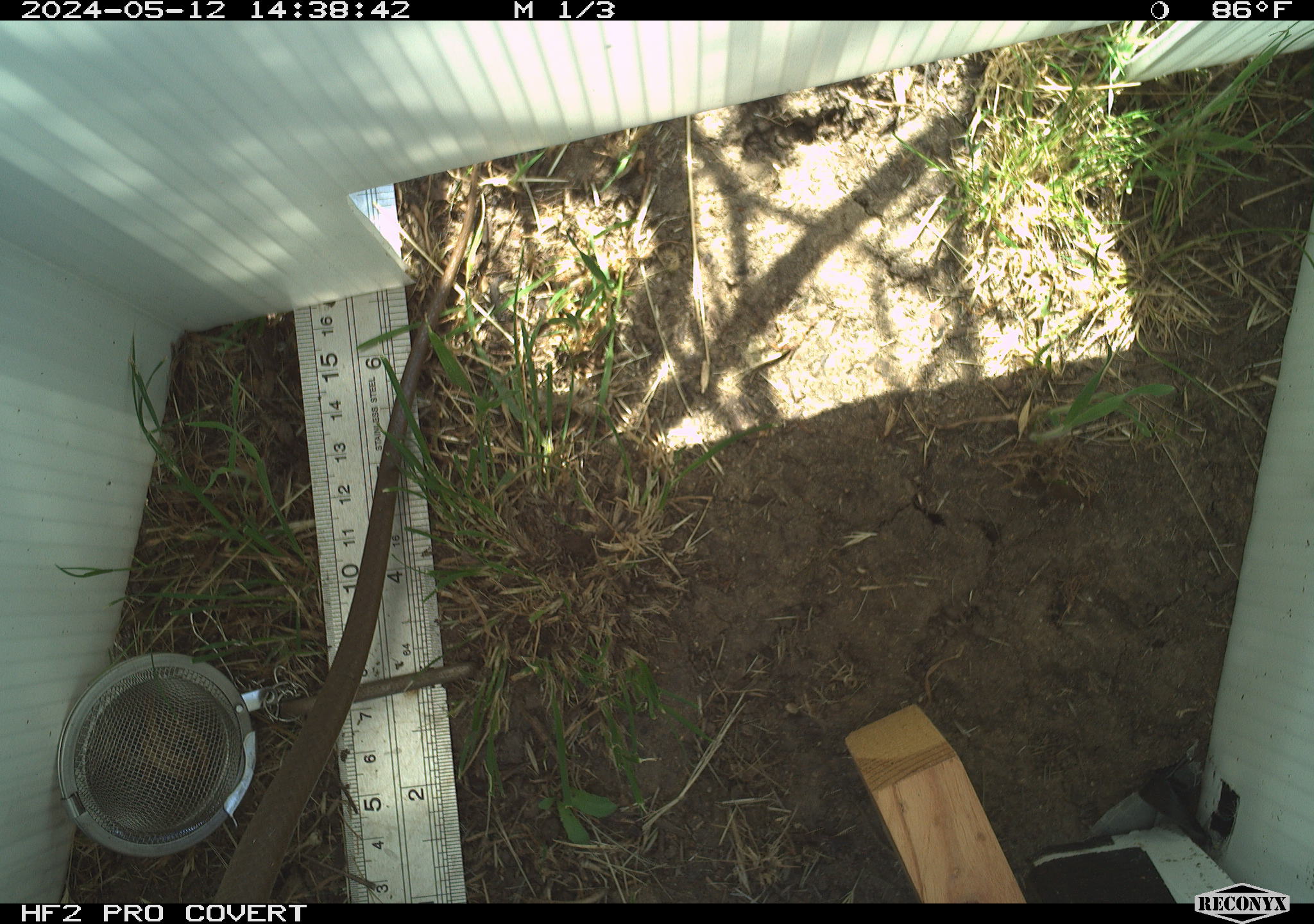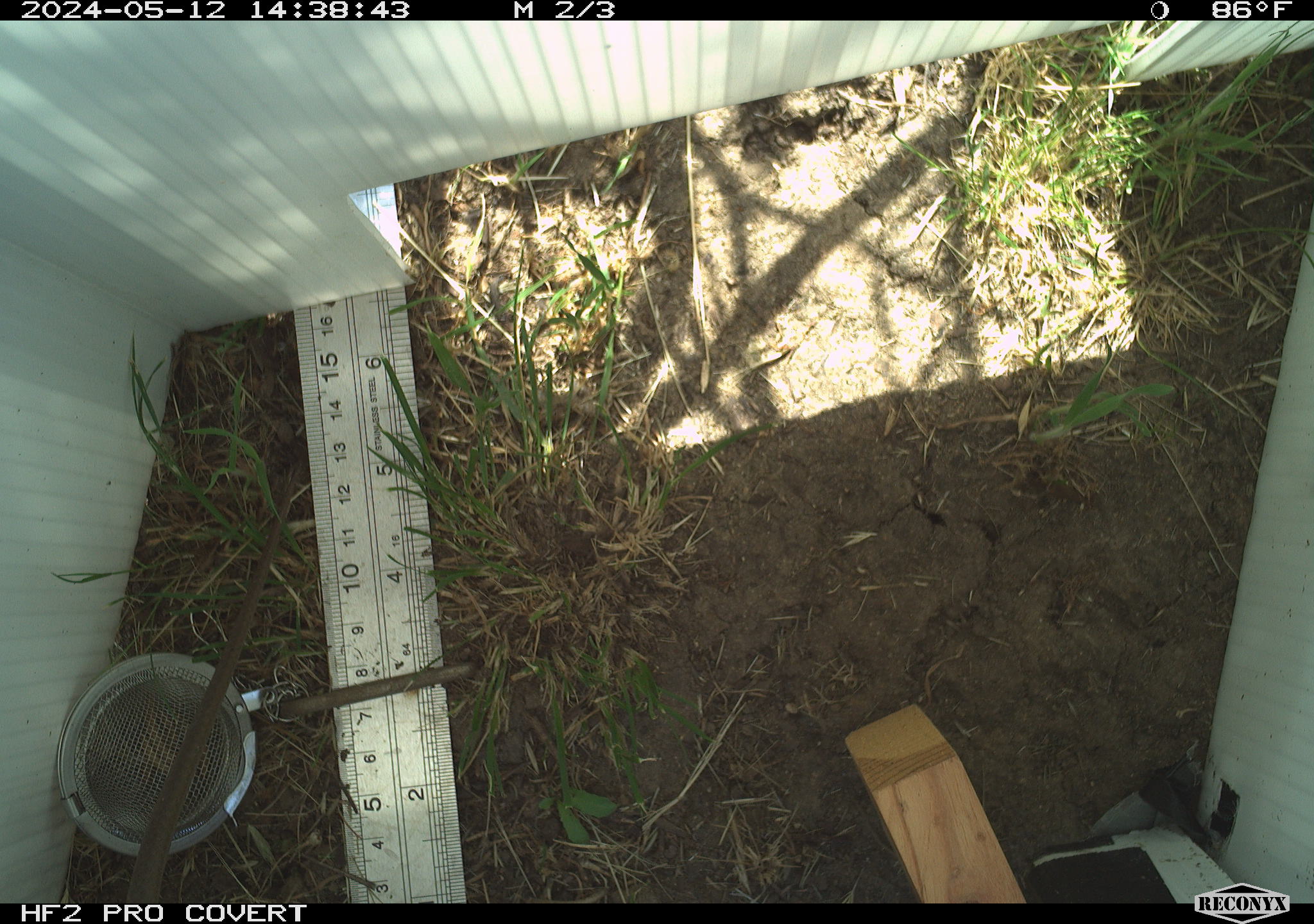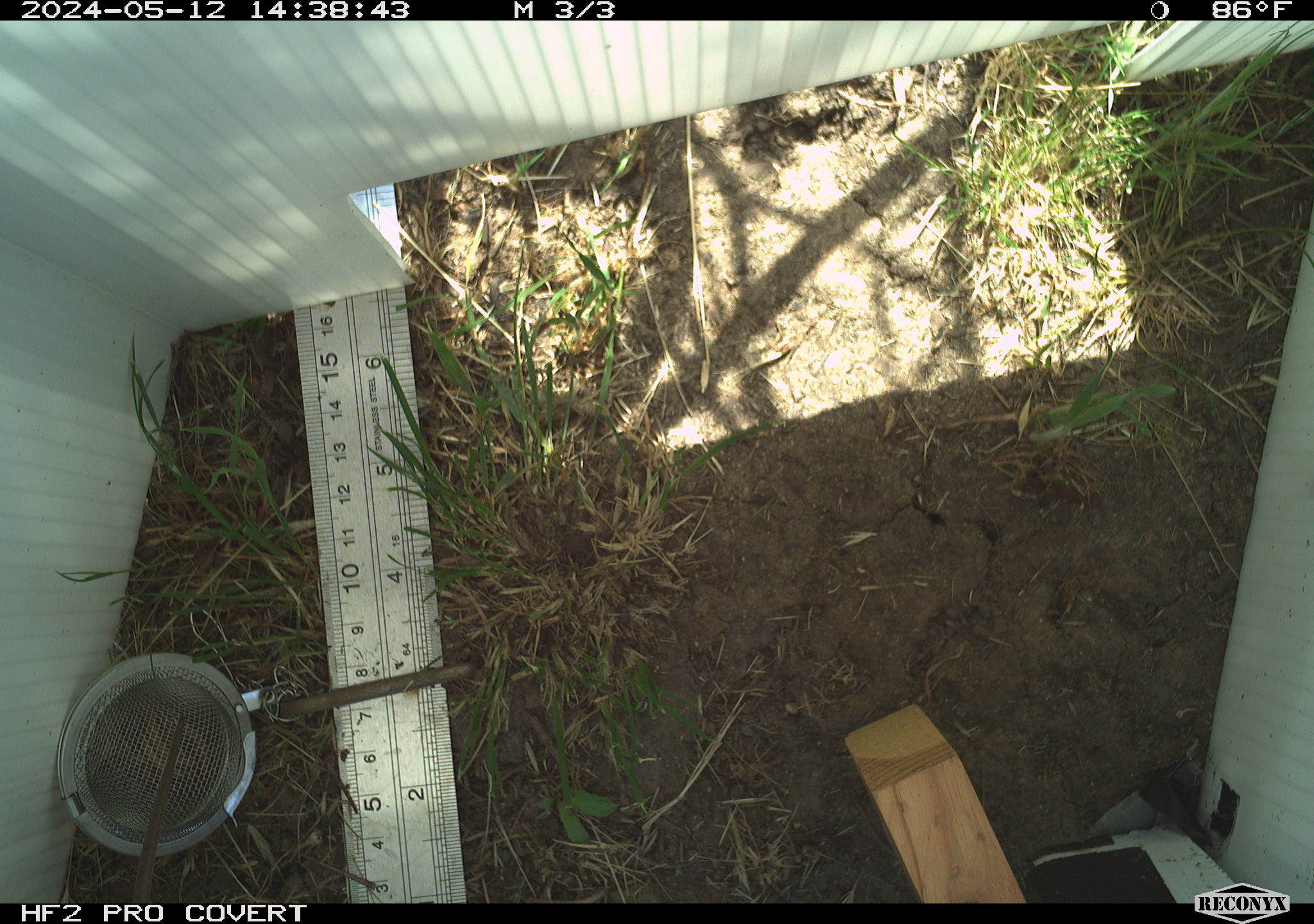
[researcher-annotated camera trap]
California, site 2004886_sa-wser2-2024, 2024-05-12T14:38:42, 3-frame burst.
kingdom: Animalia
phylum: Chordata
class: Reptilia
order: Squamata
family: Colubridae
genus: Coluber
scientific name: Coluber constrictor mormon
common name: western yellow-bellied racer